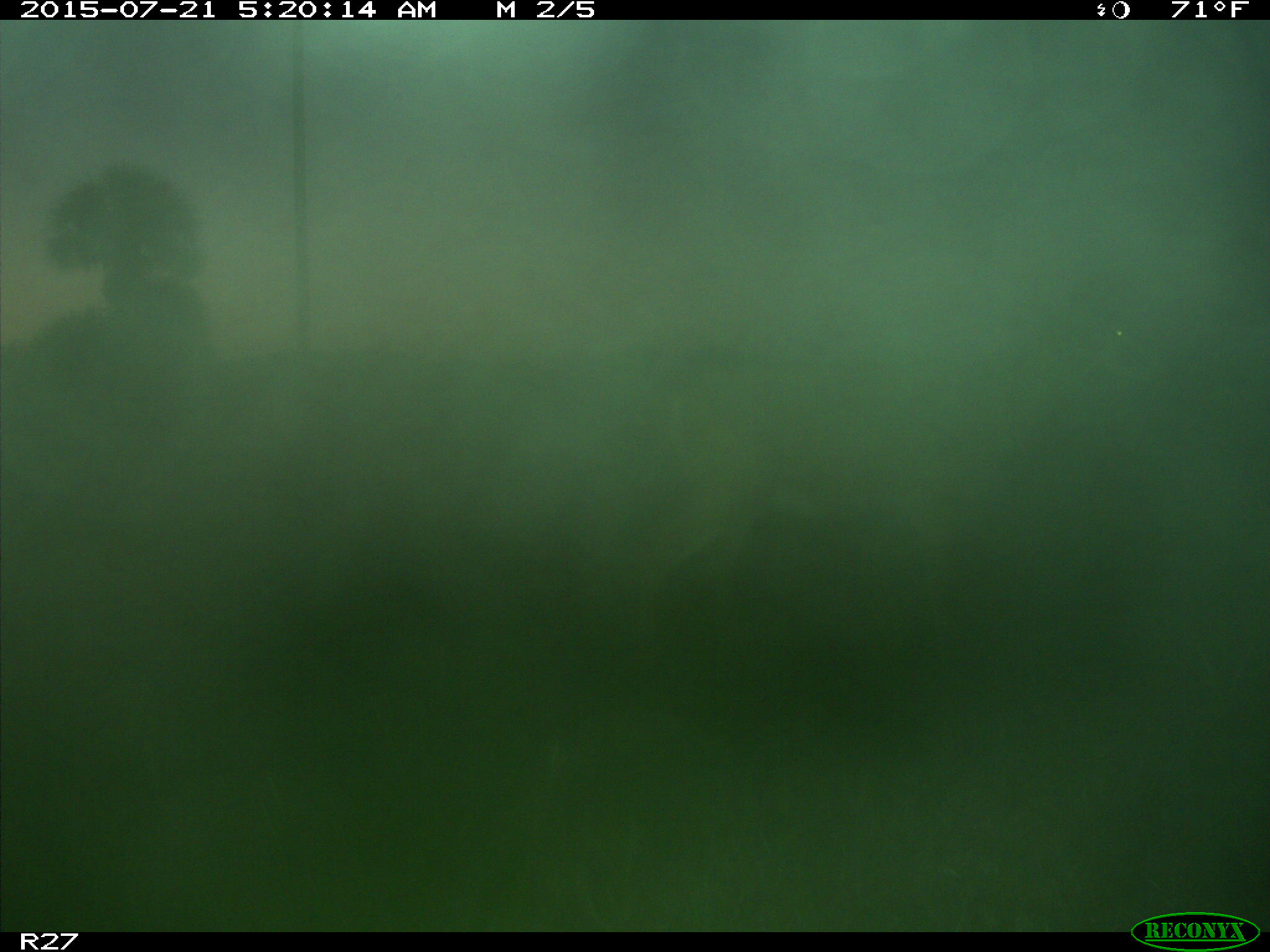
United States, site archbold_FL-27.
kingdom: Animalia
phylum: Chordata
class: Mammalia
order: Artiodactyla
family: Cervidae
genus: Odocoileus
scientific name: Odocoileus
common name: deer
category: unidentified deer